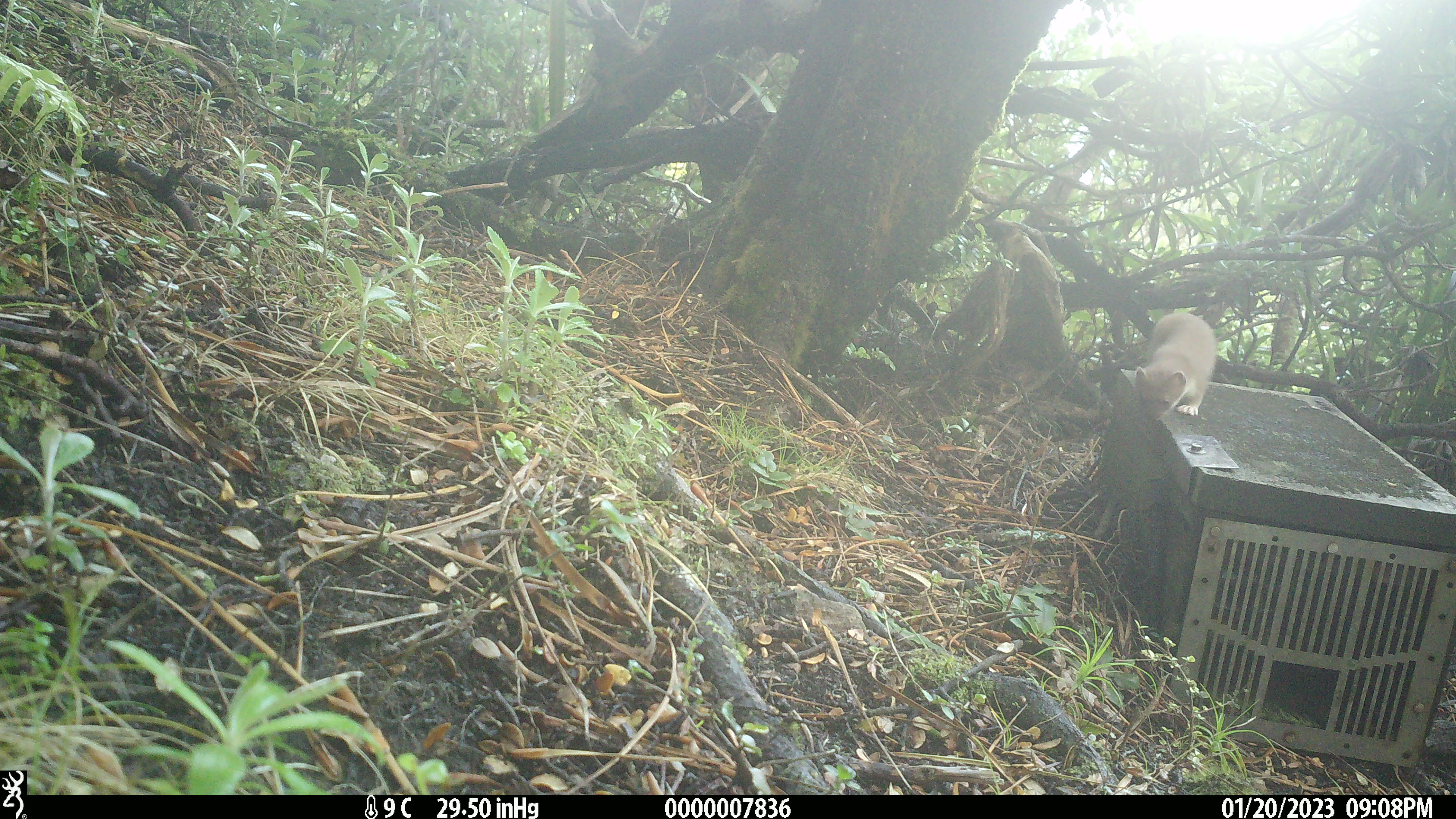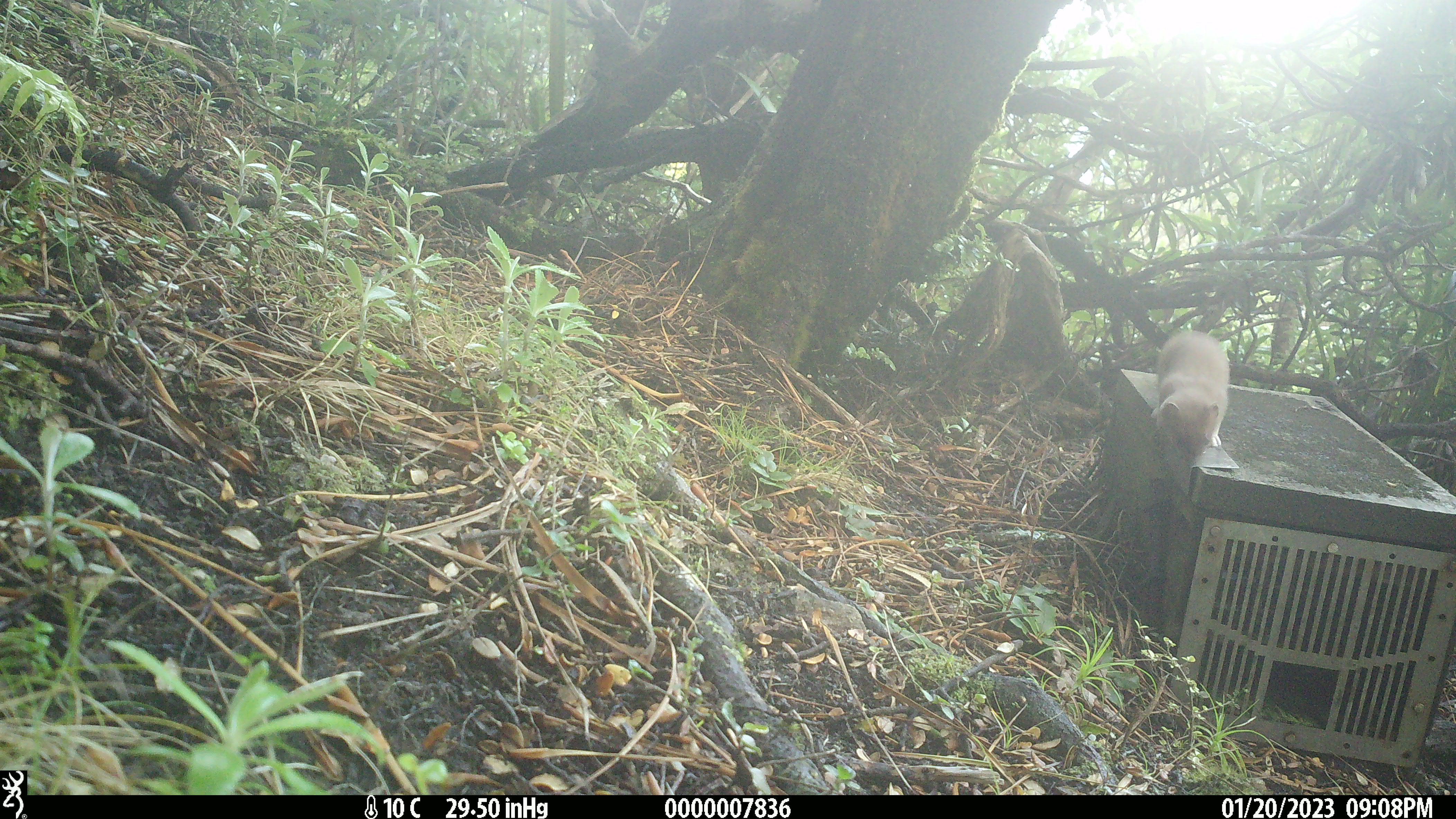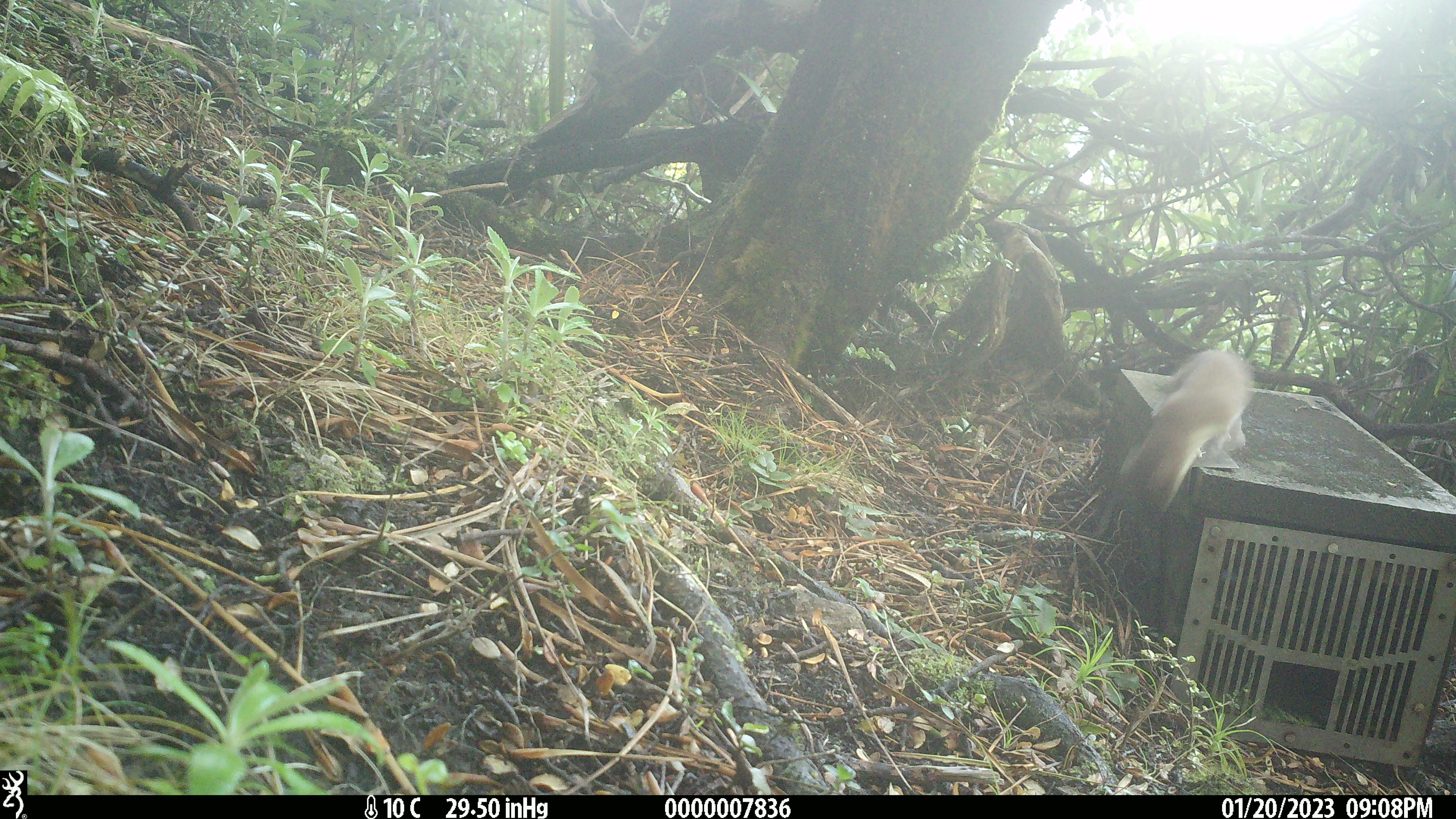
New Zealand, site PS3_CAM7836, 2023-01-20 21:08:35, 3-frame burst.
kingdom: Animalia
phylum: Chordata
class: Mammalia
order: Carnivora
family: Mustelidae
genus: Mustela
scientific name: Mustela erminea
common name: stoat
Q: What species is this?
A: Stoat (Mustela erminea).